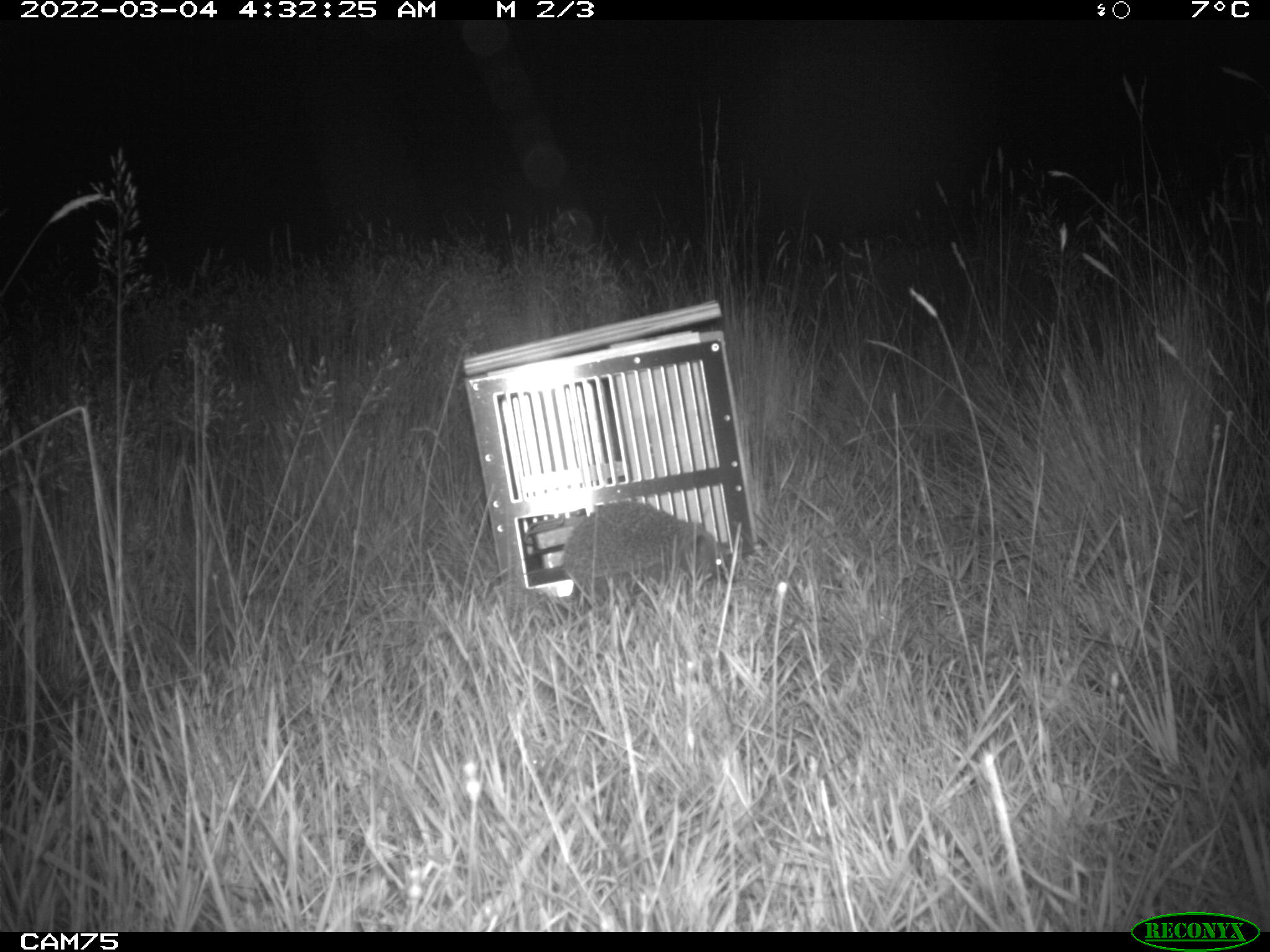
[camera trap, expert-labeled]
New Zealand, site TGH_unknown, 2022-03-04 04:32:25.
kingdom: Animalia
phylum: Chordata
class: Mammalia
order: Eulipotyphla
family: Erinaceidae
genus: Erinaceus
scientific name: Erinaceus europaeus europaeus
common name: european hedgehog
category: hedgehog